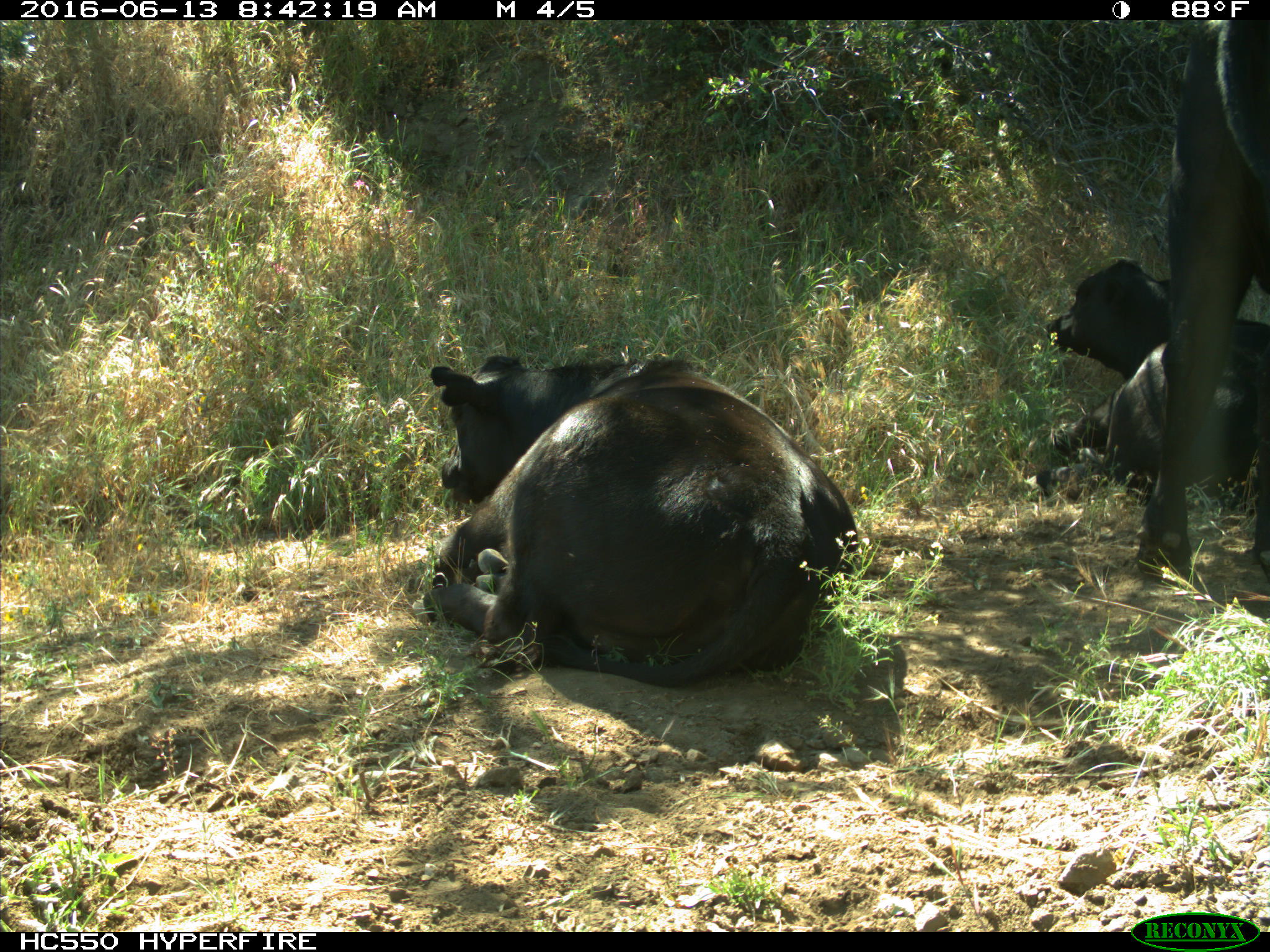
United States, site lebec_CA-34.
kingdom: Animalia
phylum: Chordata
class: Mammalia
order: Artiodactyla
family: Bovidae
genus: Bos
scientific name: Bos taurus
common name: domestic cow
Bos taurus (domestic cow).